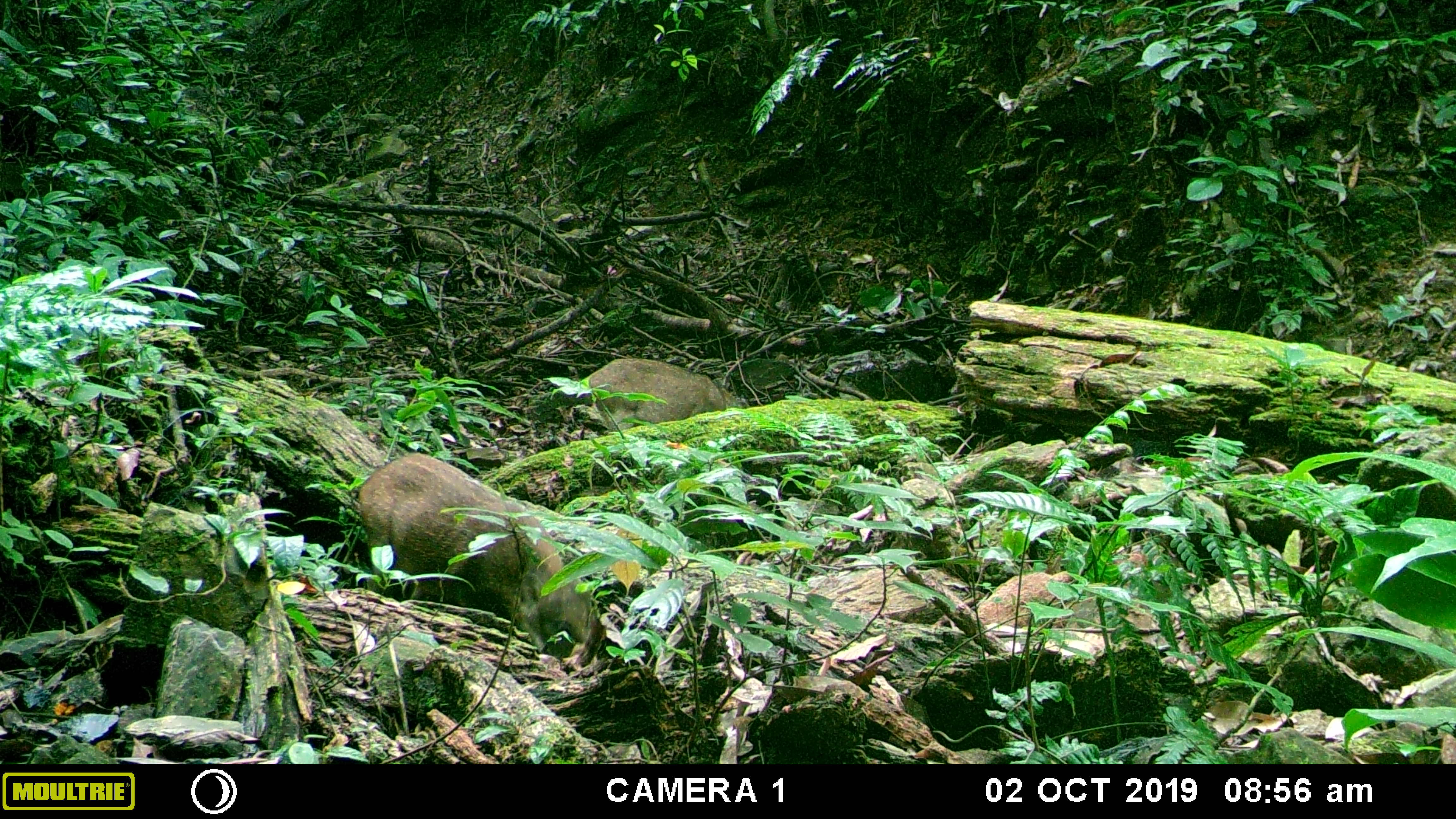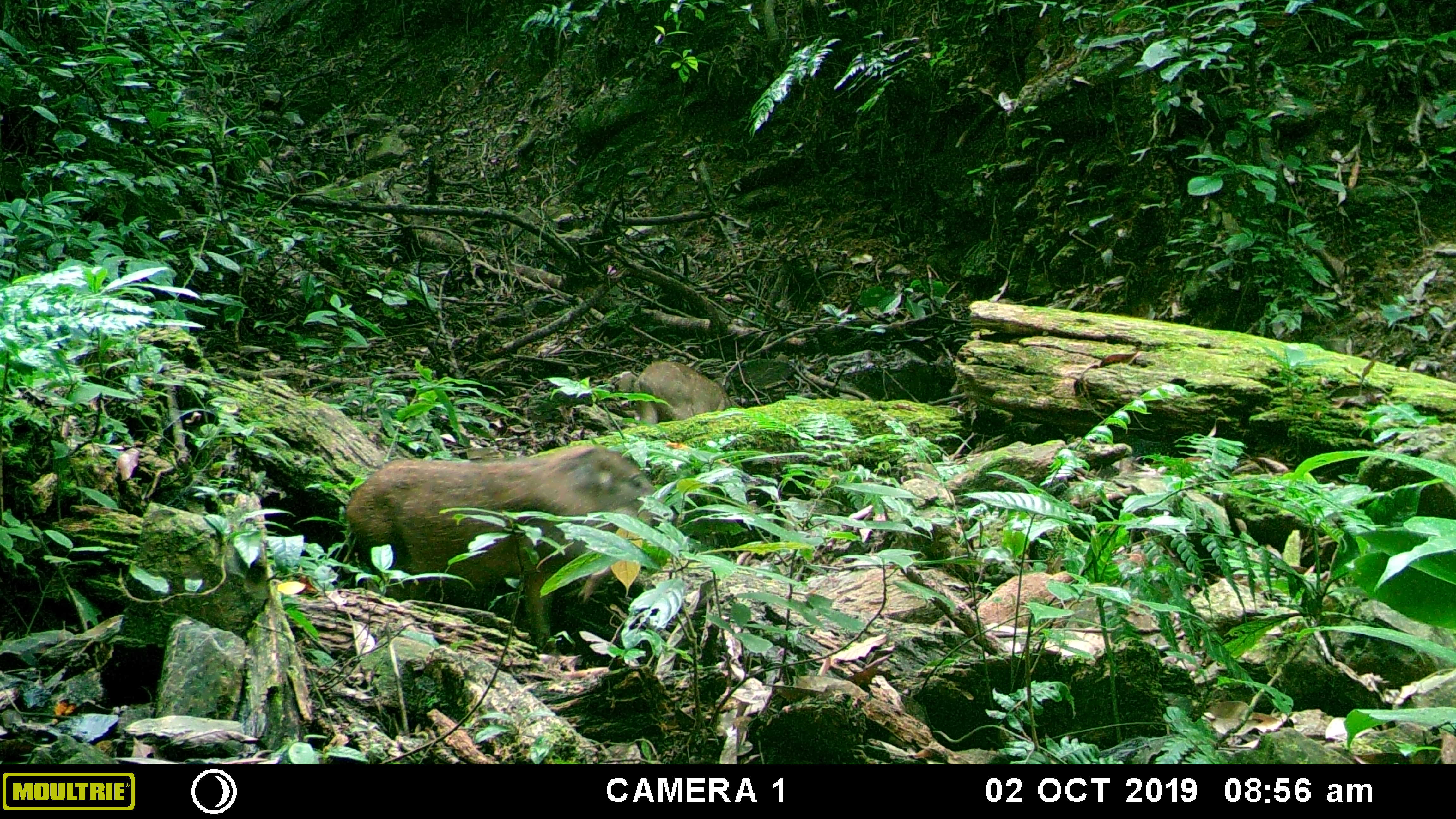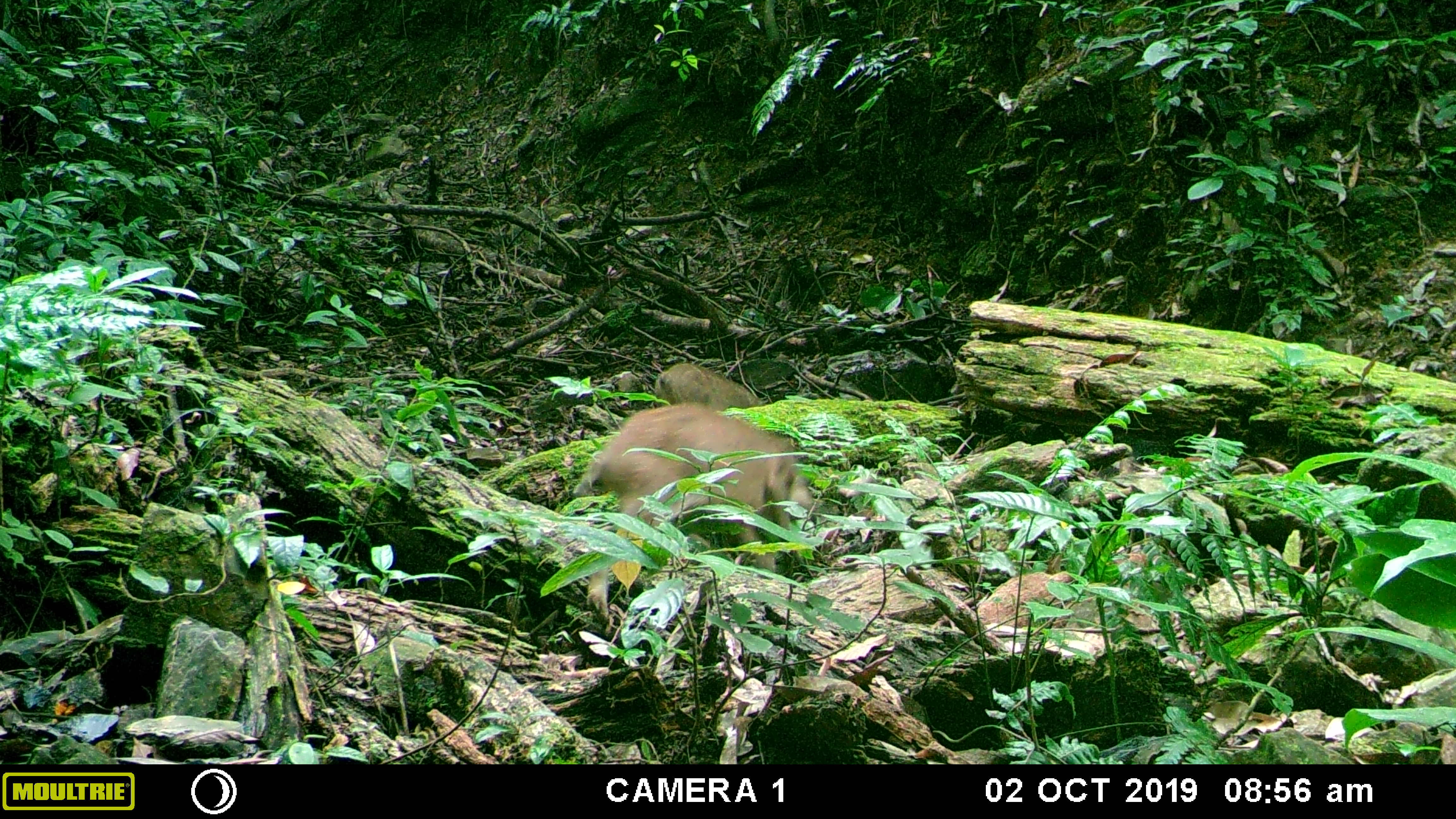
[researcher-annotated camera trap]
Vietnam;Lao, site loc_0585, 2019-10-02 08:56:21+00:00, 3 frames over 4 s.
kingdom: Animalia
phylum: Chordata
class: Mammalia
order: Artiodactyla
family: Suidae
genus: Sus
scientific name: Sus scrofa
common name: eurasian wild pig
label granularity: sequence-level